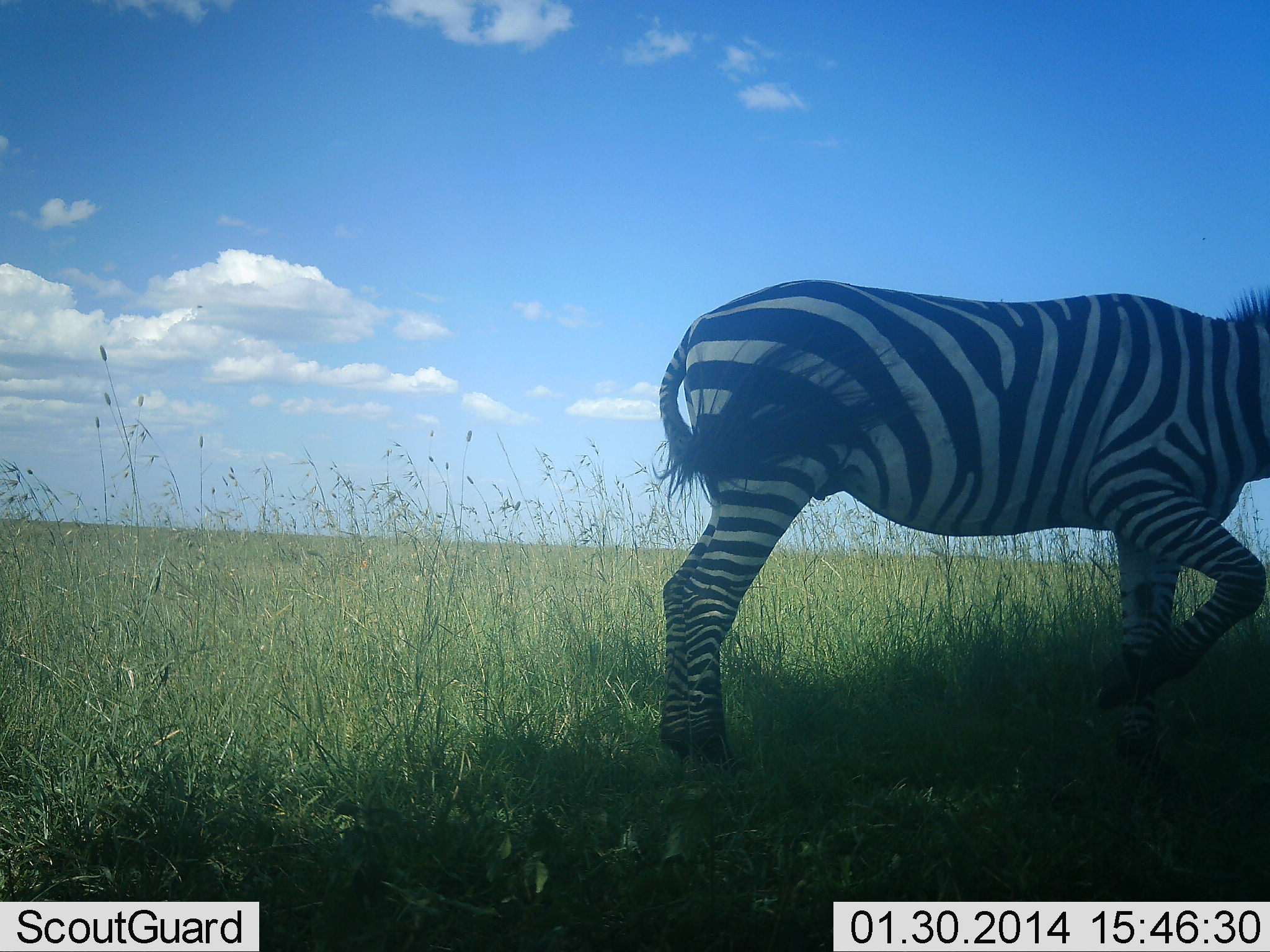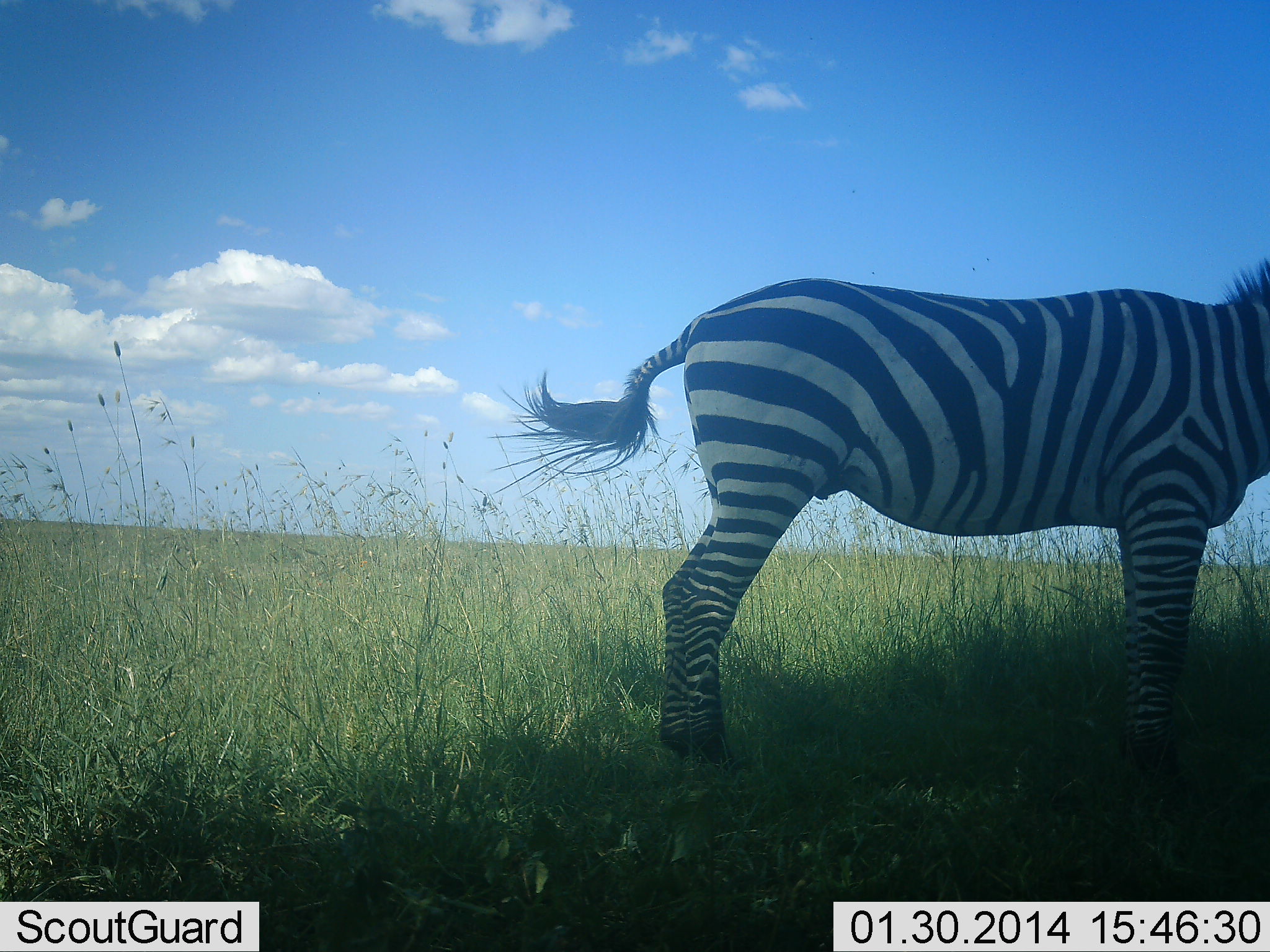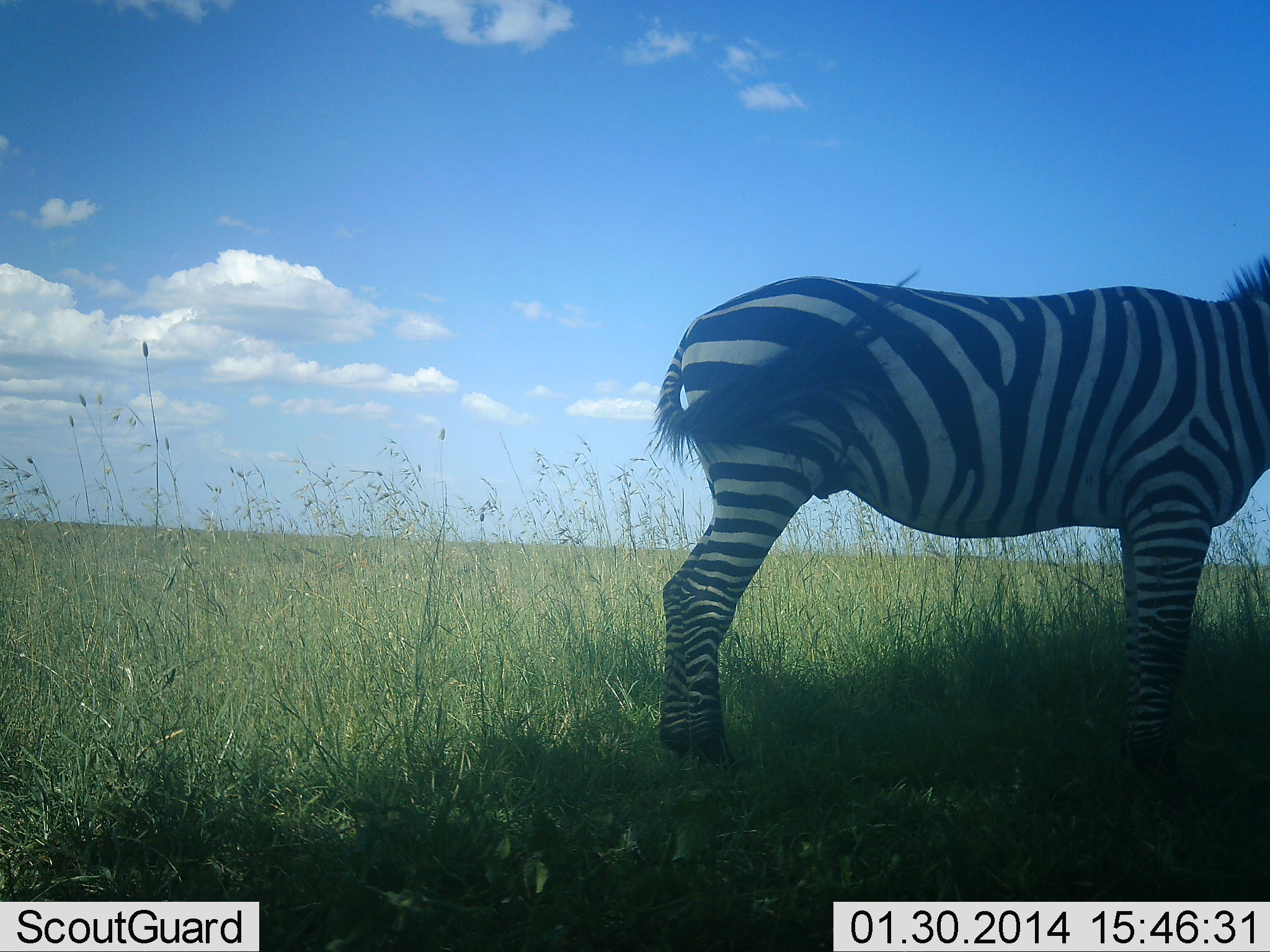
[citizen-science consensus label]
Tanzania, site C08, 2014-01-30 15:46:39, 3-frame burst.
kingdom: Animalia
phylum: Chordata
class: Mammalia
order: Perissodactyla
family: Equidae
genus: Equus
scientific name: Equus quagga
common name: plains zebra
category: zebra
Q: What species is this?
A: Zebra (plains zebra) (Equus quagga).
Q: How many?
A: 1.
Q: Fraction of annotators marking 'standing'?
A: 100%.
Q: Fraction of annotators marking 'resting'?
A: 0%.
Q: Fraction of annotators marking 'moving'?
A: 0%.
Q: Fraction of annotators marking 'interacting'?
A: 0%.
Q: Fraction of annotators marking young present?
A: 0%.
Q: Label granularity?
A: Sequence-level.